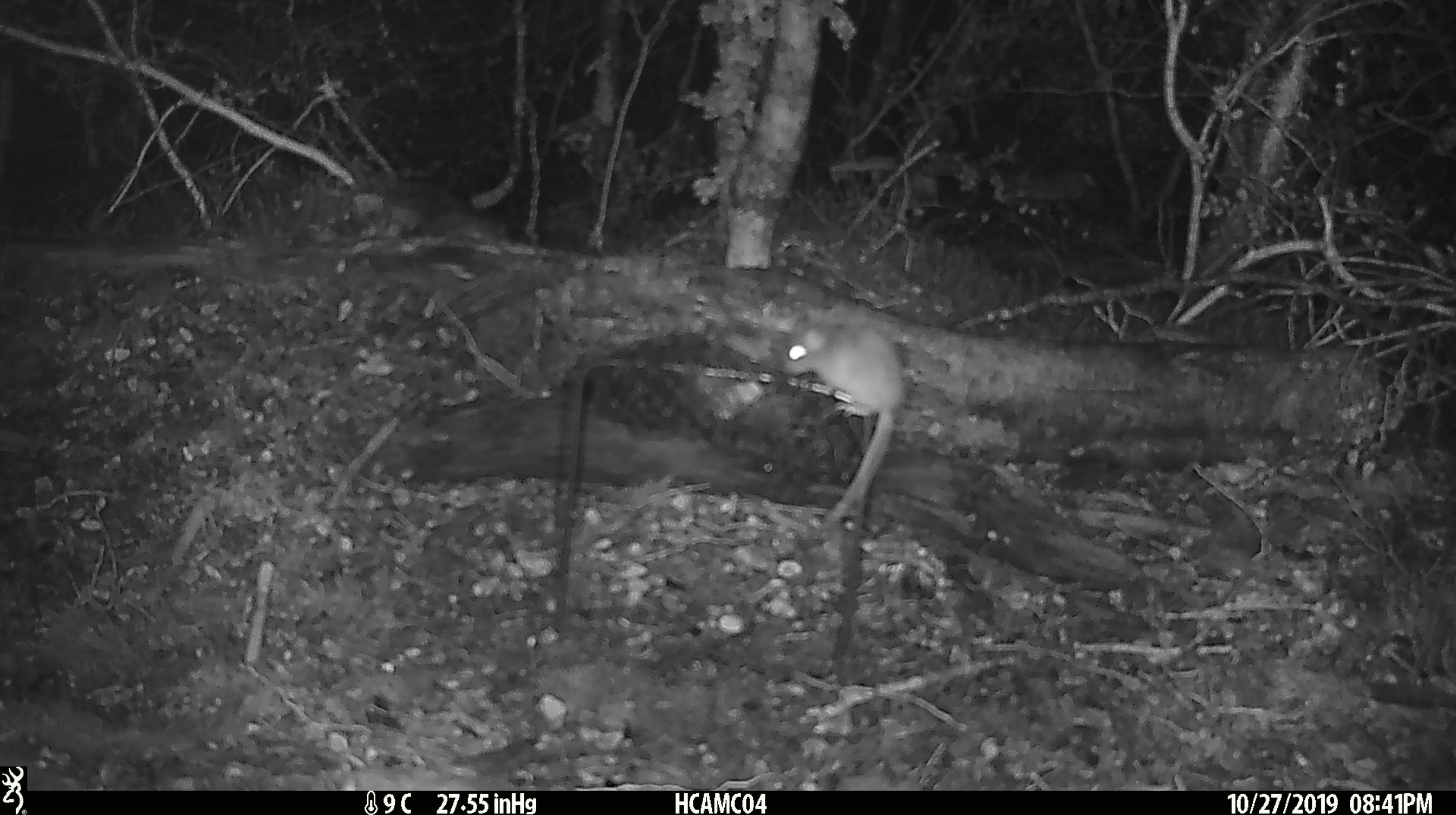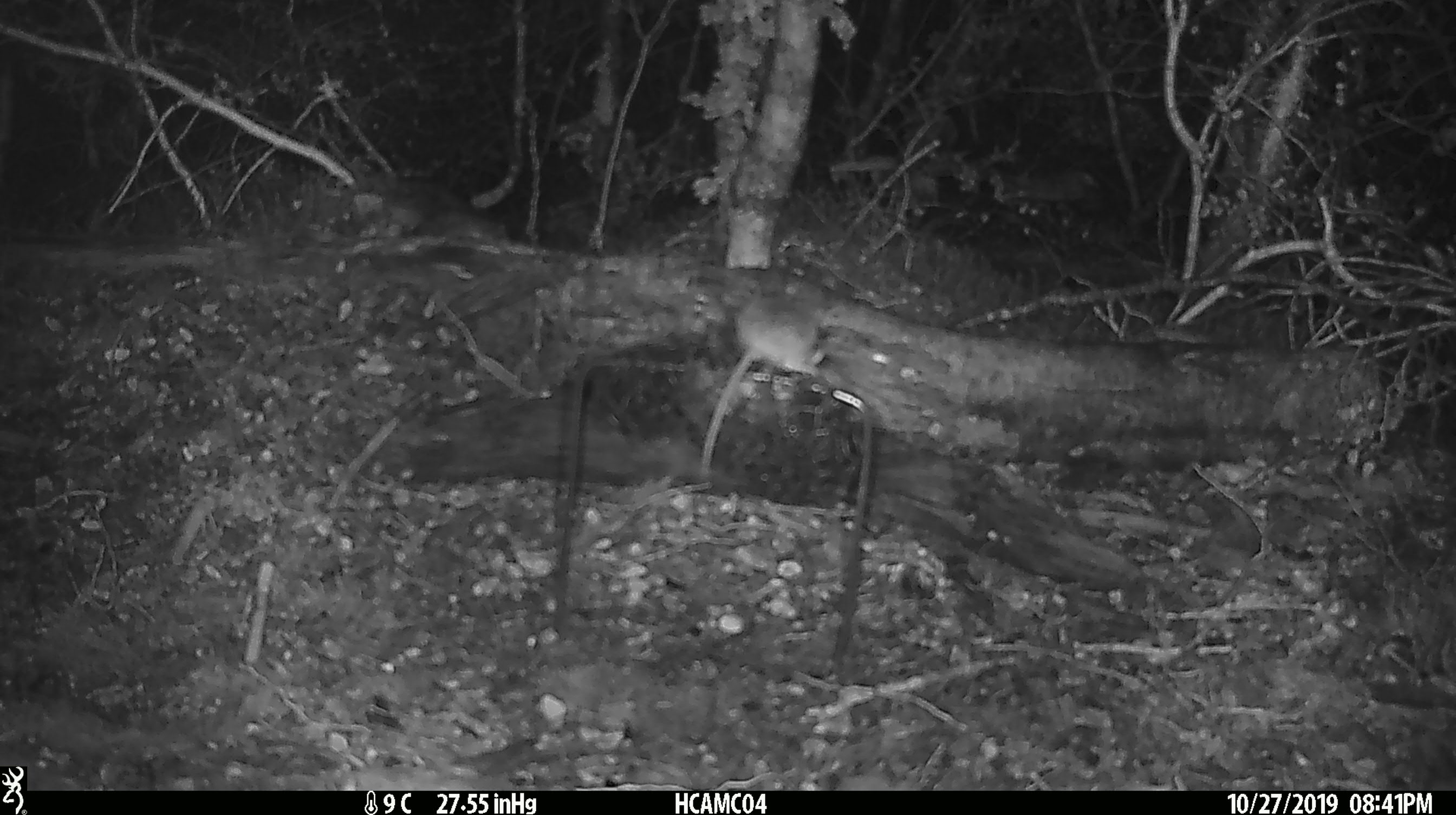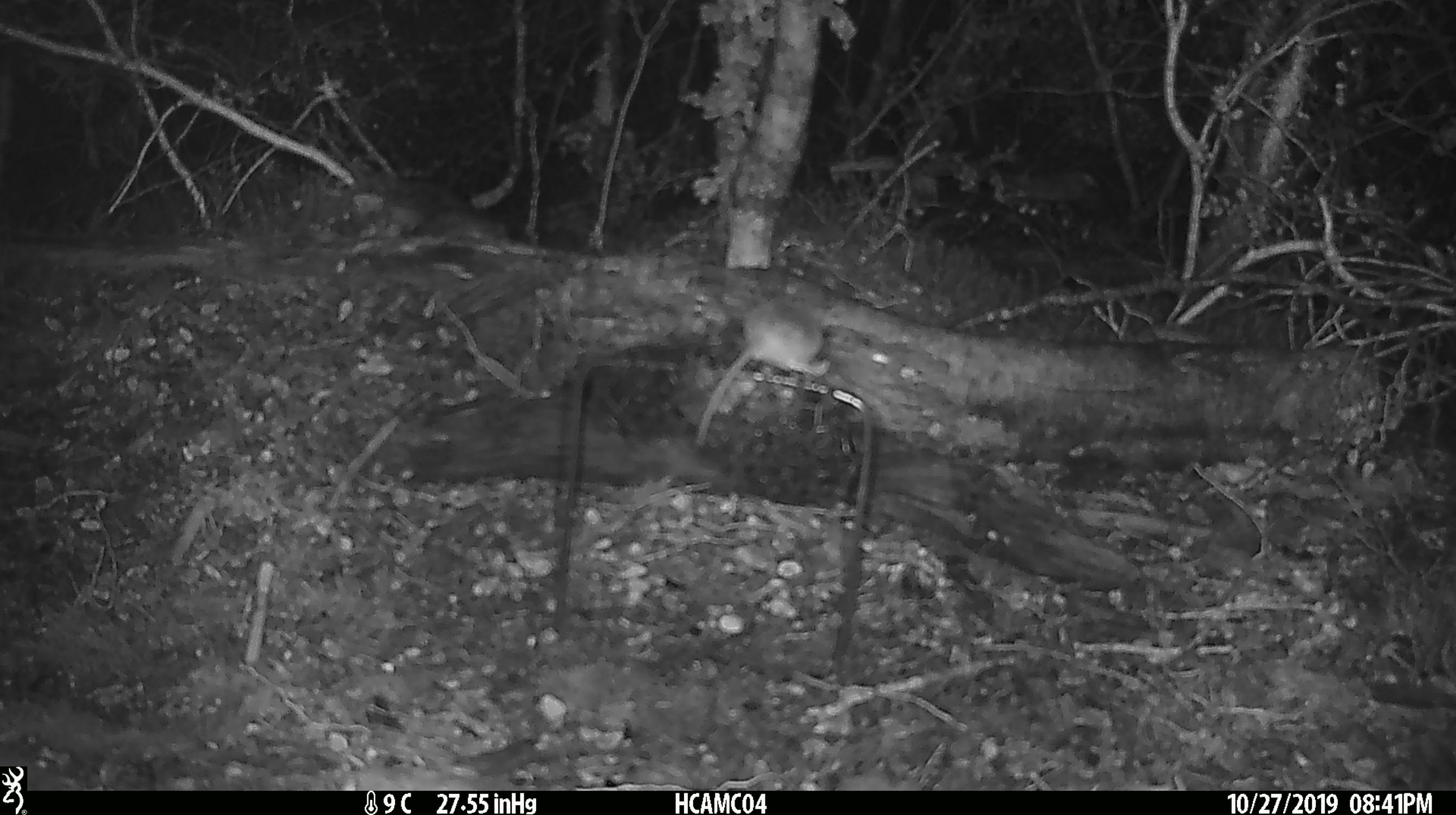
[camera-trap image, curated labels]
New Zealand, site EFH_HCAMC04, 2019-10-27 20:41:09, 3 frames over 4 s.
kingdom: Animalia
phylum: Chordata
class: Mammalia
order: Rodentia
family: Muridae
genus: Mus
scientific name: Mus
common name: mouse